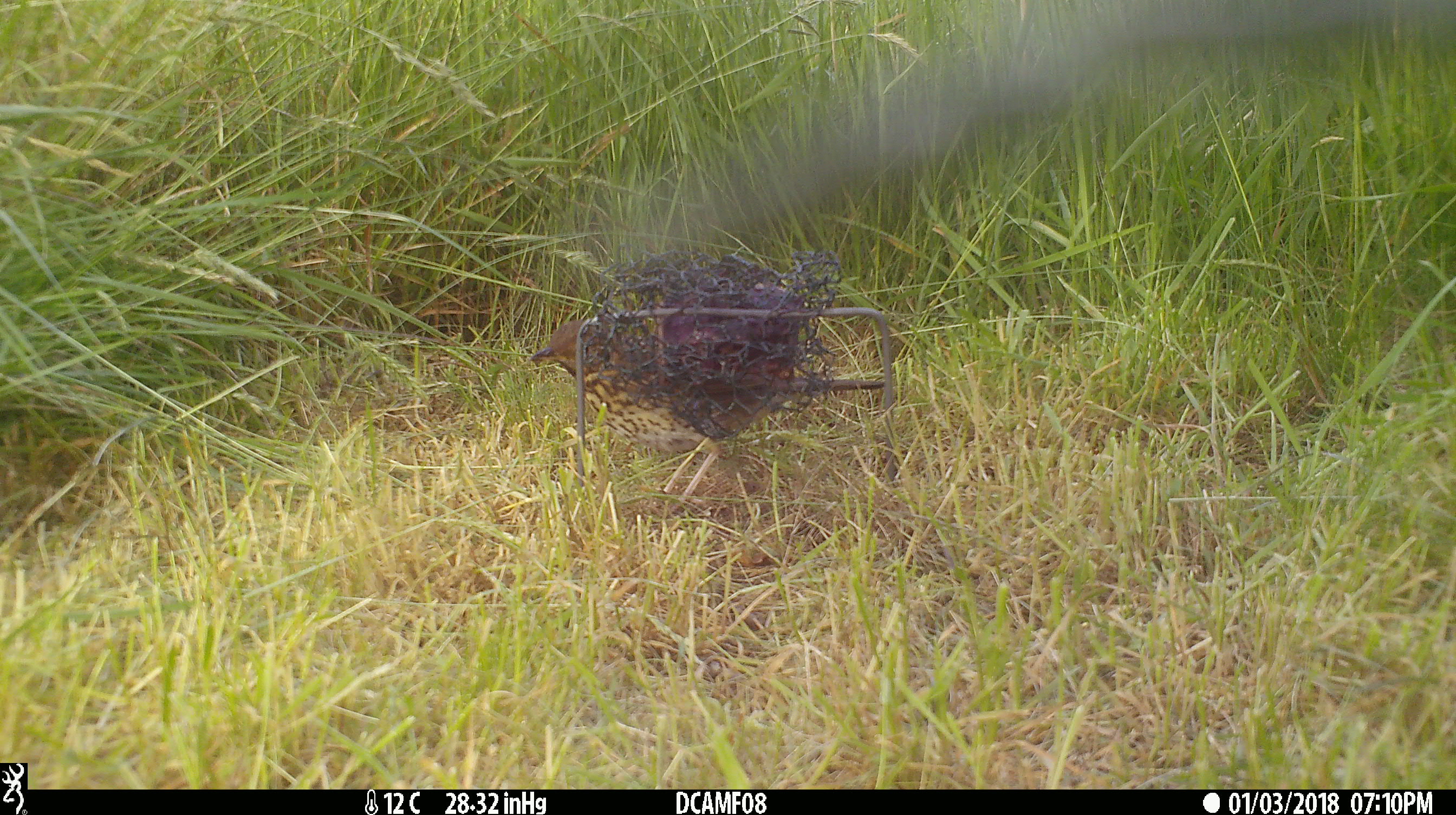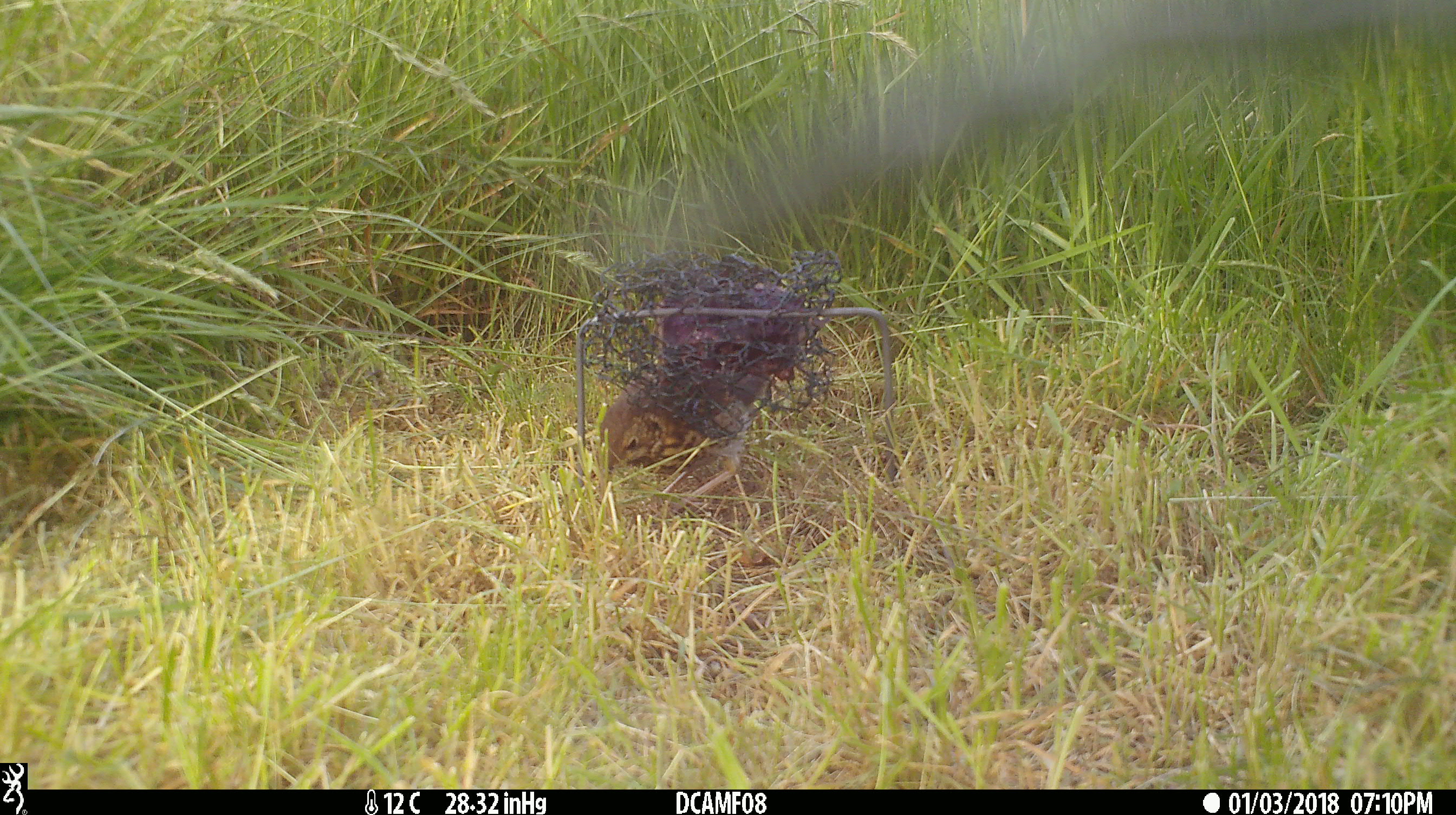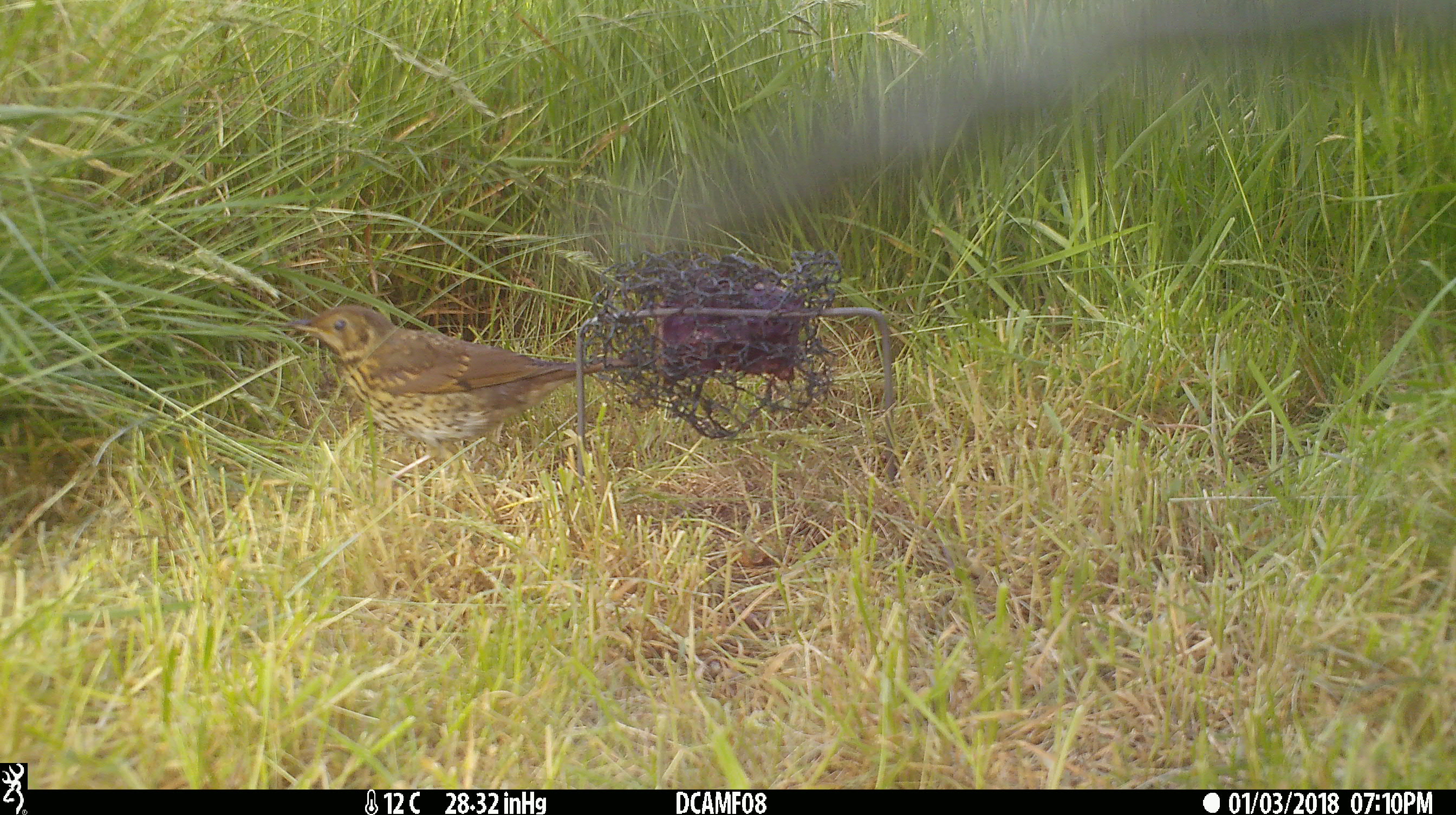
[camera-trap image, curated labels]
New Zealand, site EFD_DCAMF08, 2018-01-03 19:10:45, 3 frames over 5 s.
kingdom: Animalia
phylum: Chordata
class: Aves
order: Passeriformes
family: Turdidae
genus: Turdus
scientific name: Turdus philomelos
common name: song thrush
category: thrush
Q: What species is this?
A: Thrush (song thrush) (Turdus philomelos).